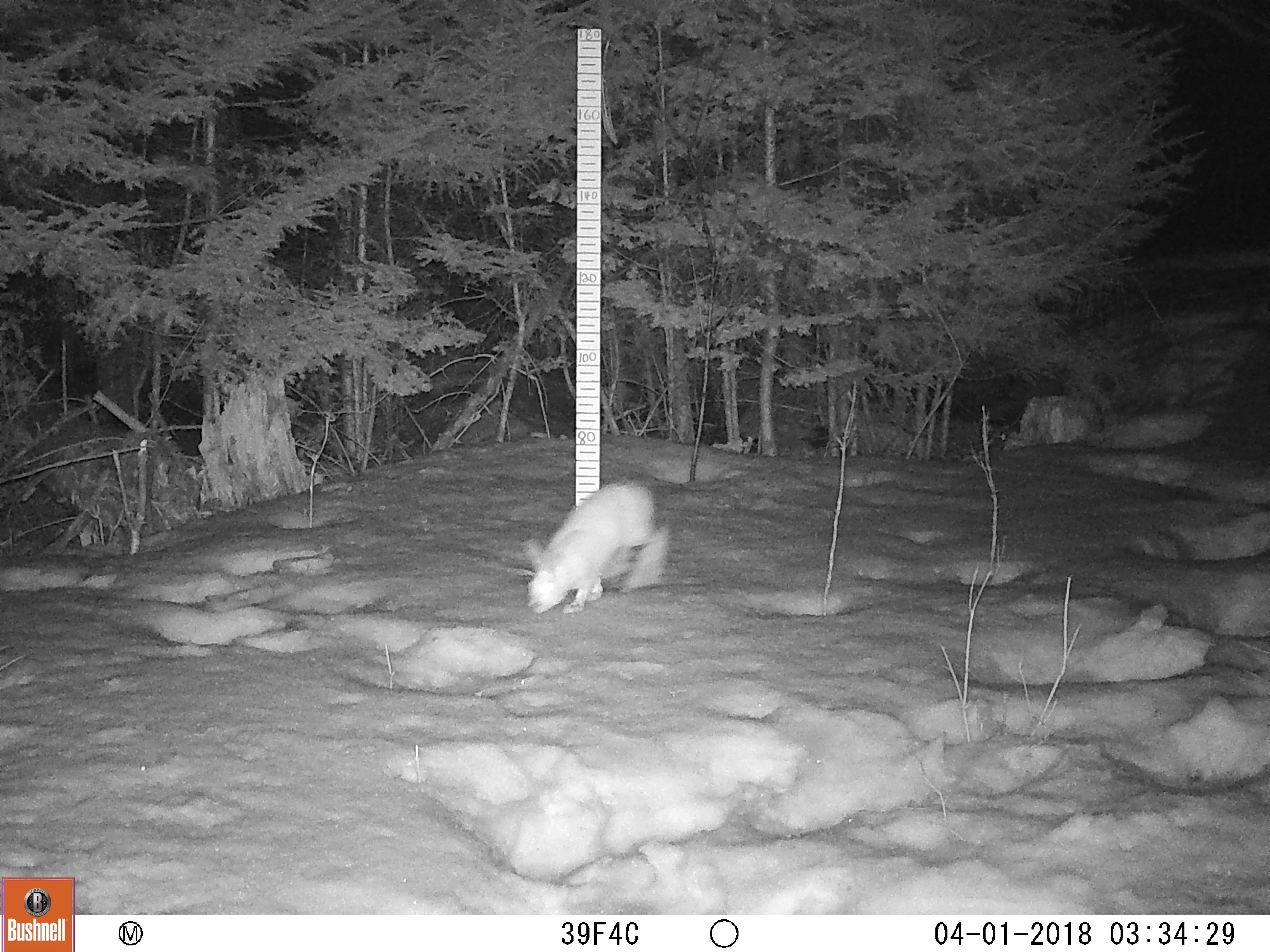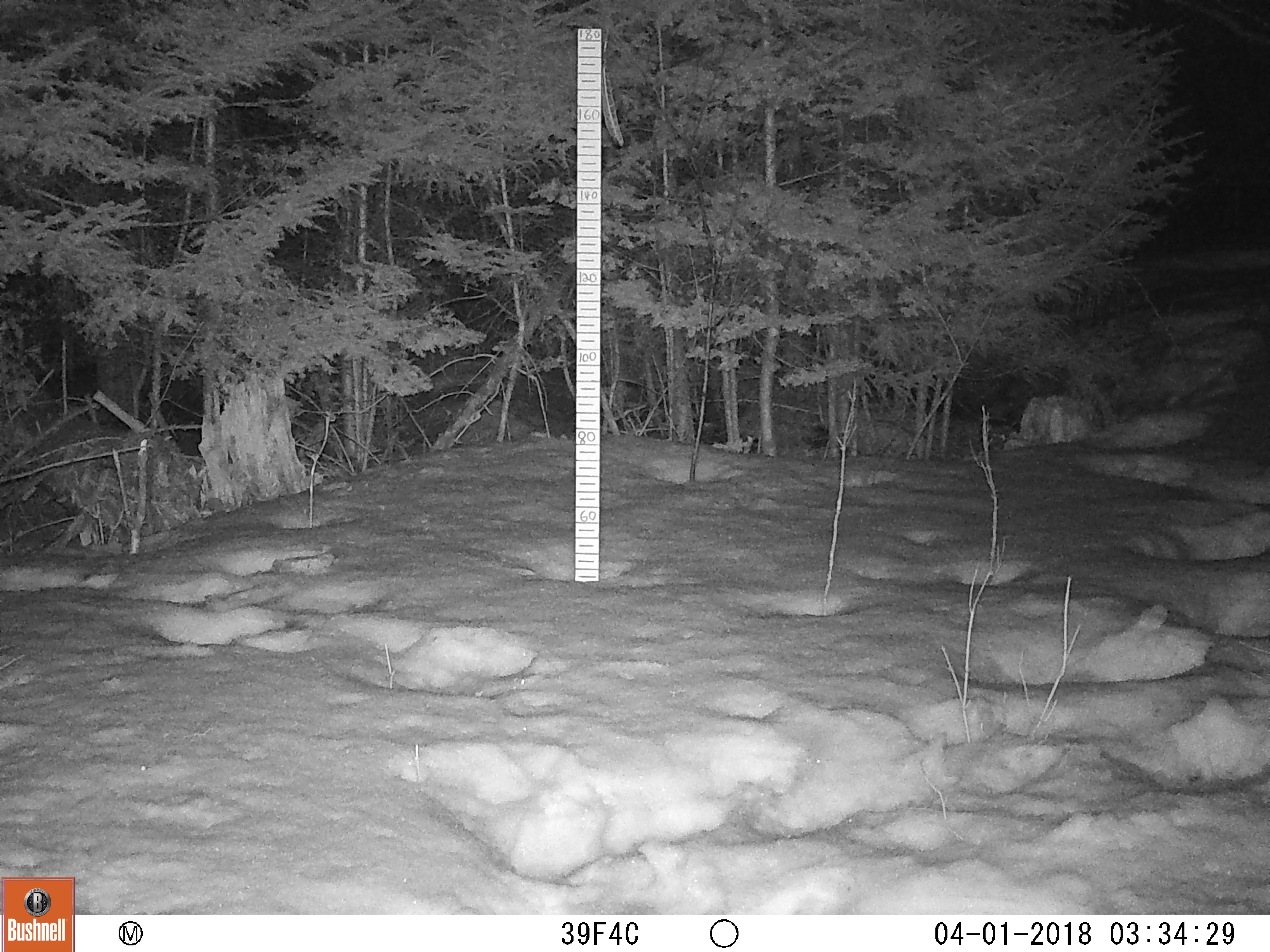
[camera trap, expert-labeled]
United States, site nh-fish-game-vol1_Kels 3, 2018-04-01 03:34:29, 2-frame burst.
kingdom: Animalia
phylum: Chordata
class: Mammalia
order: Lagomorpha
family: Leporidae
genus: Lepus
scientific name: Lepus americanus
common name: snowshoe hare